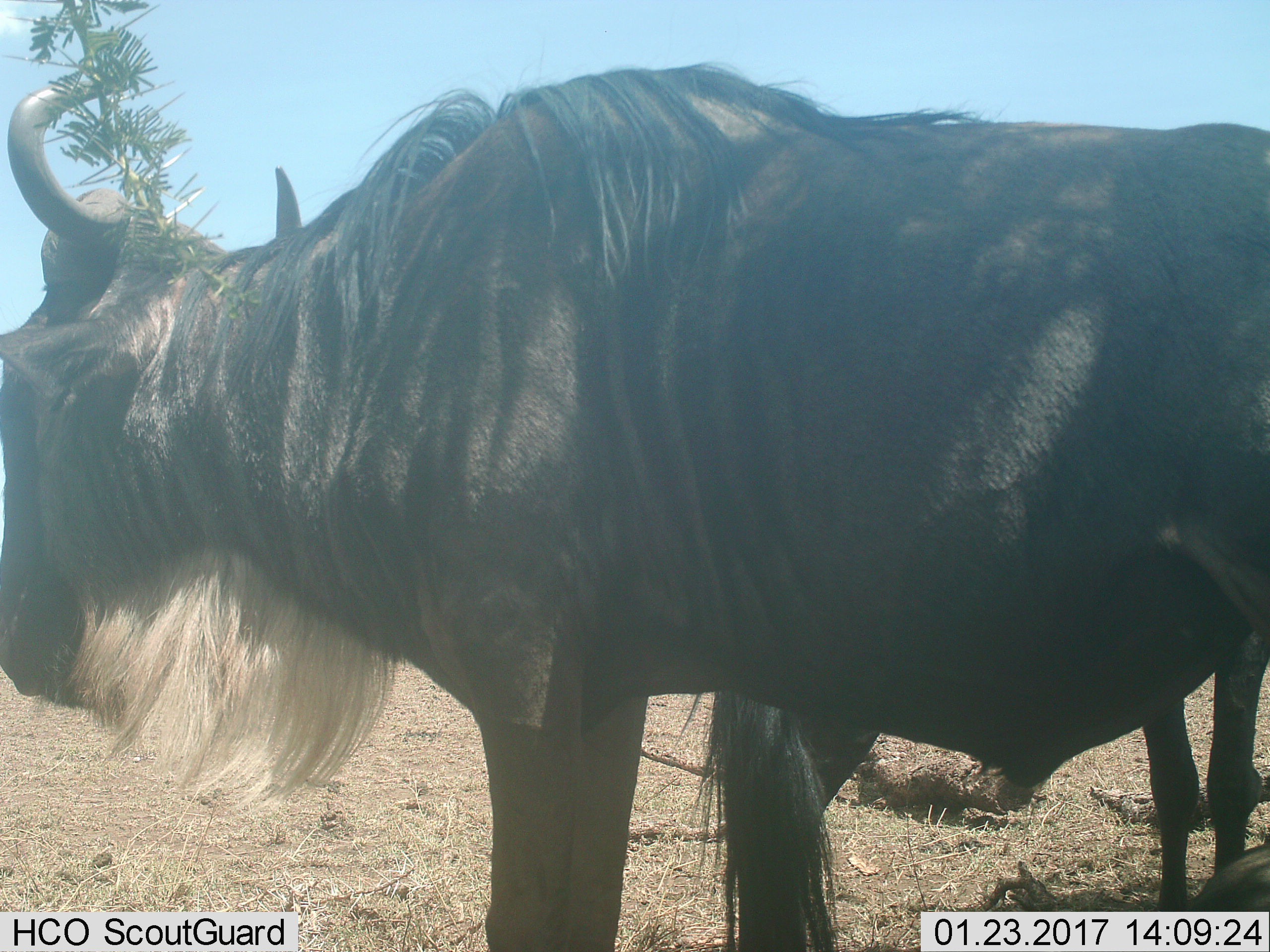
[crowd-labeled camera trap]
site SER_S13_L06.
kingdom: Animalia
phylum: Chordata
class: Mammalia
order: Artiodactyla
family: Bovidae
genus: Connochaetes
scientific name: Connochaetes taurinus taurinus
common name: blue wildebeest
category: wildebeestblue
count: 2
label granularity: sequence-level